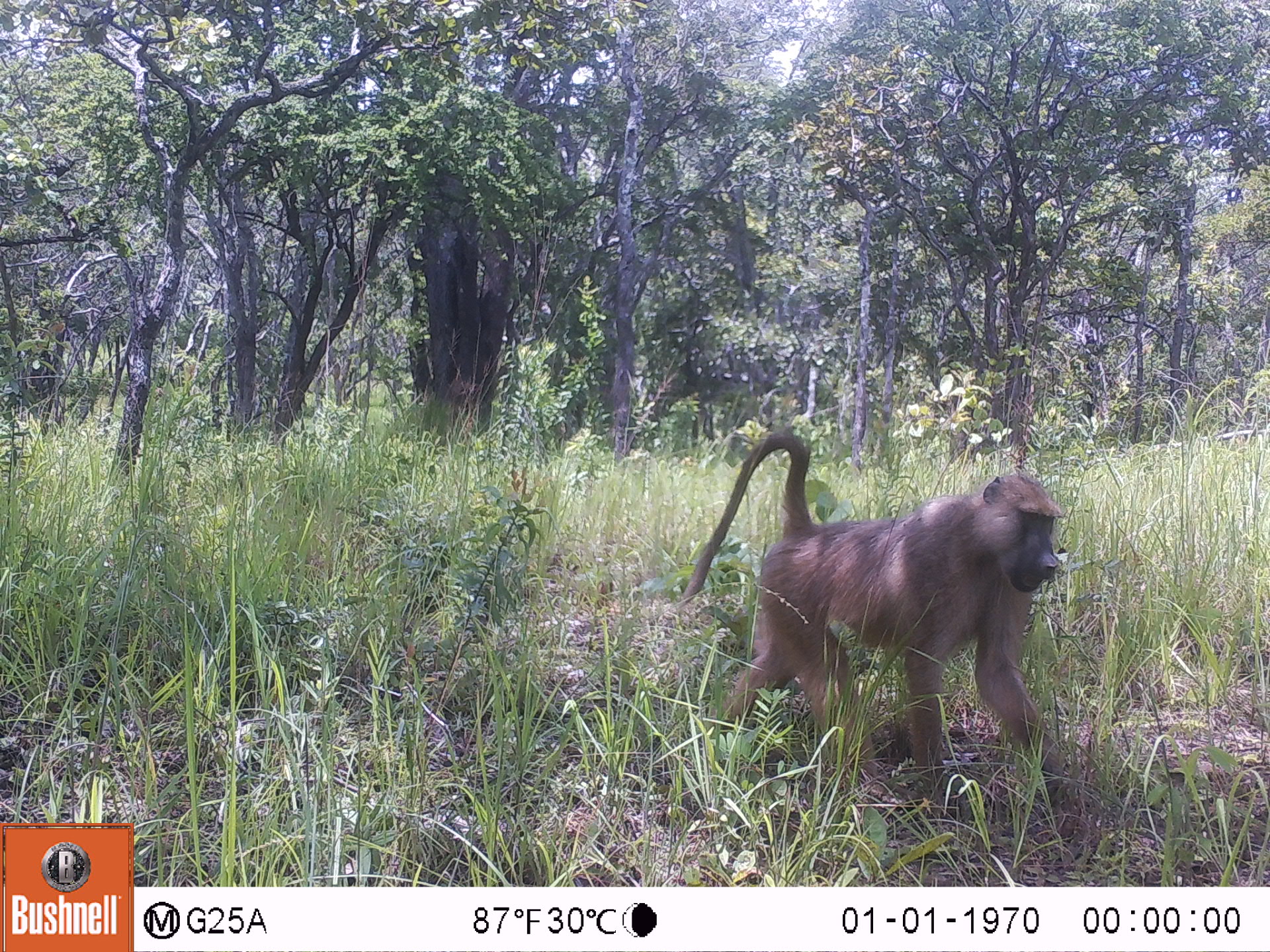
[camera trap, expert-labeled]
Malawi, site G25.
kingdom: Animalia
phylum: Chordata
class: Mammalia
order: Primates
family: Cercopithecidae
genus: Papio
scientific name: Papio cynocephalus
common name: yellow baboon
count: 1